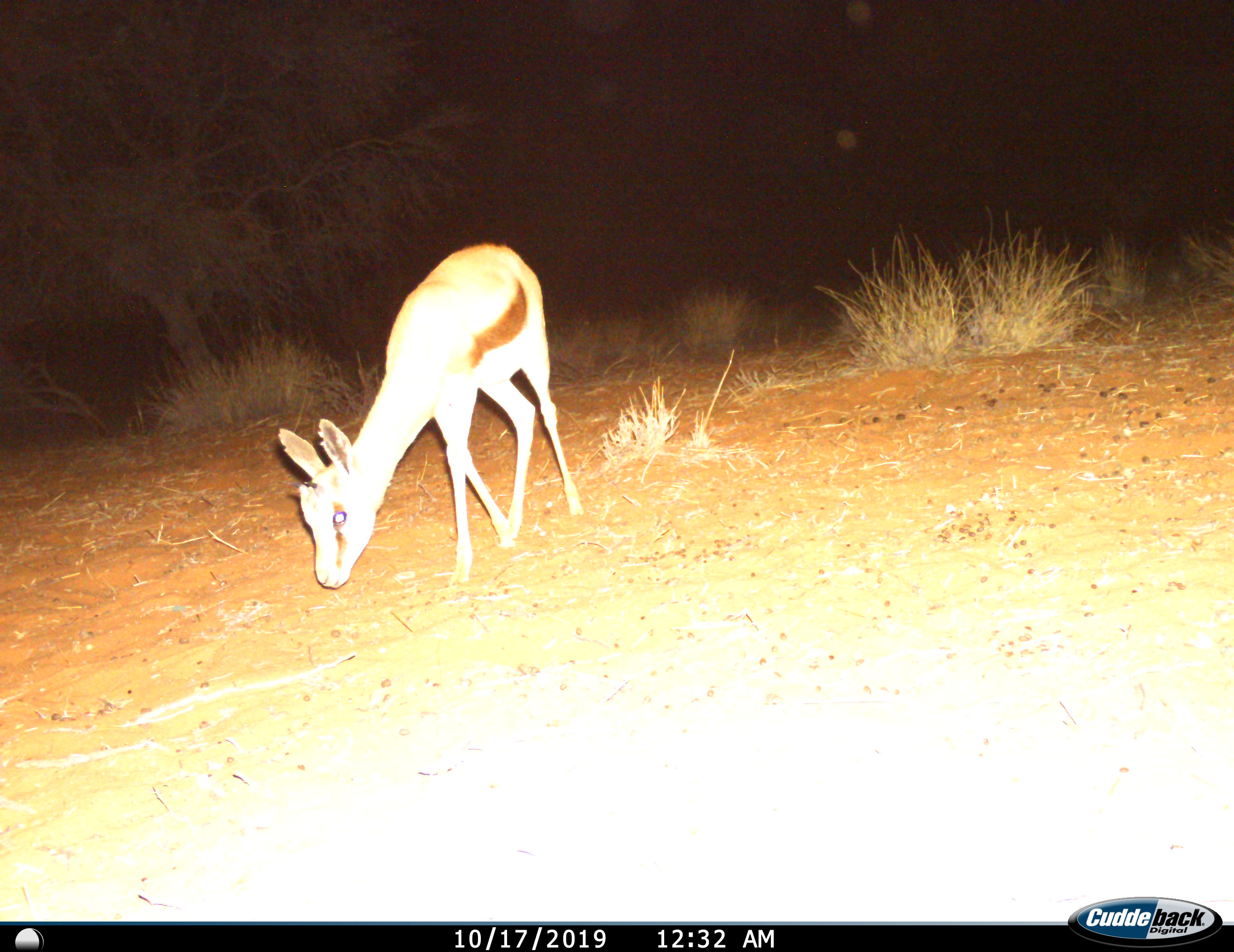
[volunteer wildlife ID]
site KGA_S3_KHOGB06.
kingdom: Animalia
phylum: Chordata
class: Mammalia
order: Artiodactyla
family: Bovidae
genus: Antidorcas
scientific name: Antidorcas marsupialis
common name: springbok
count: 1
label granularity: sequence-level